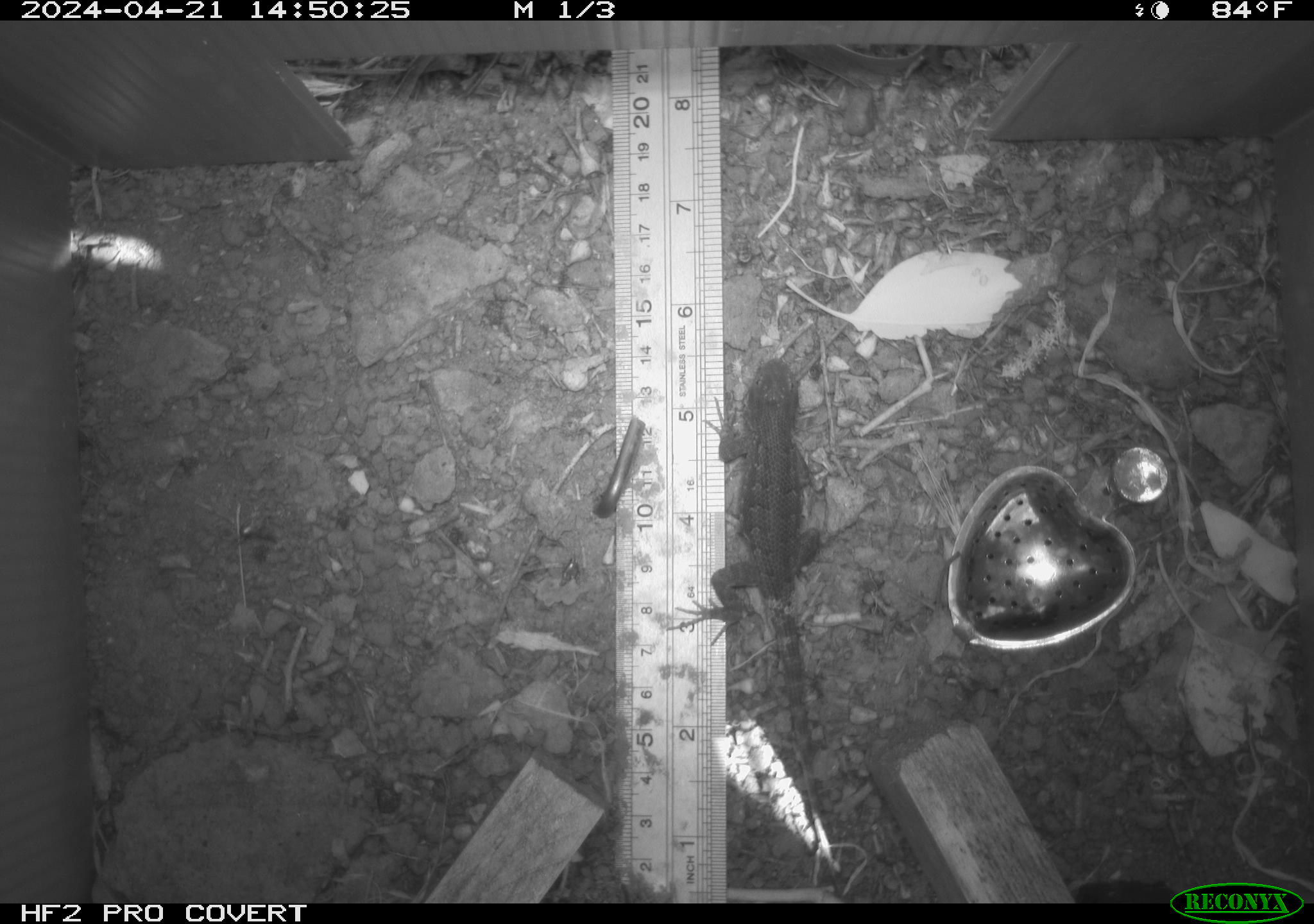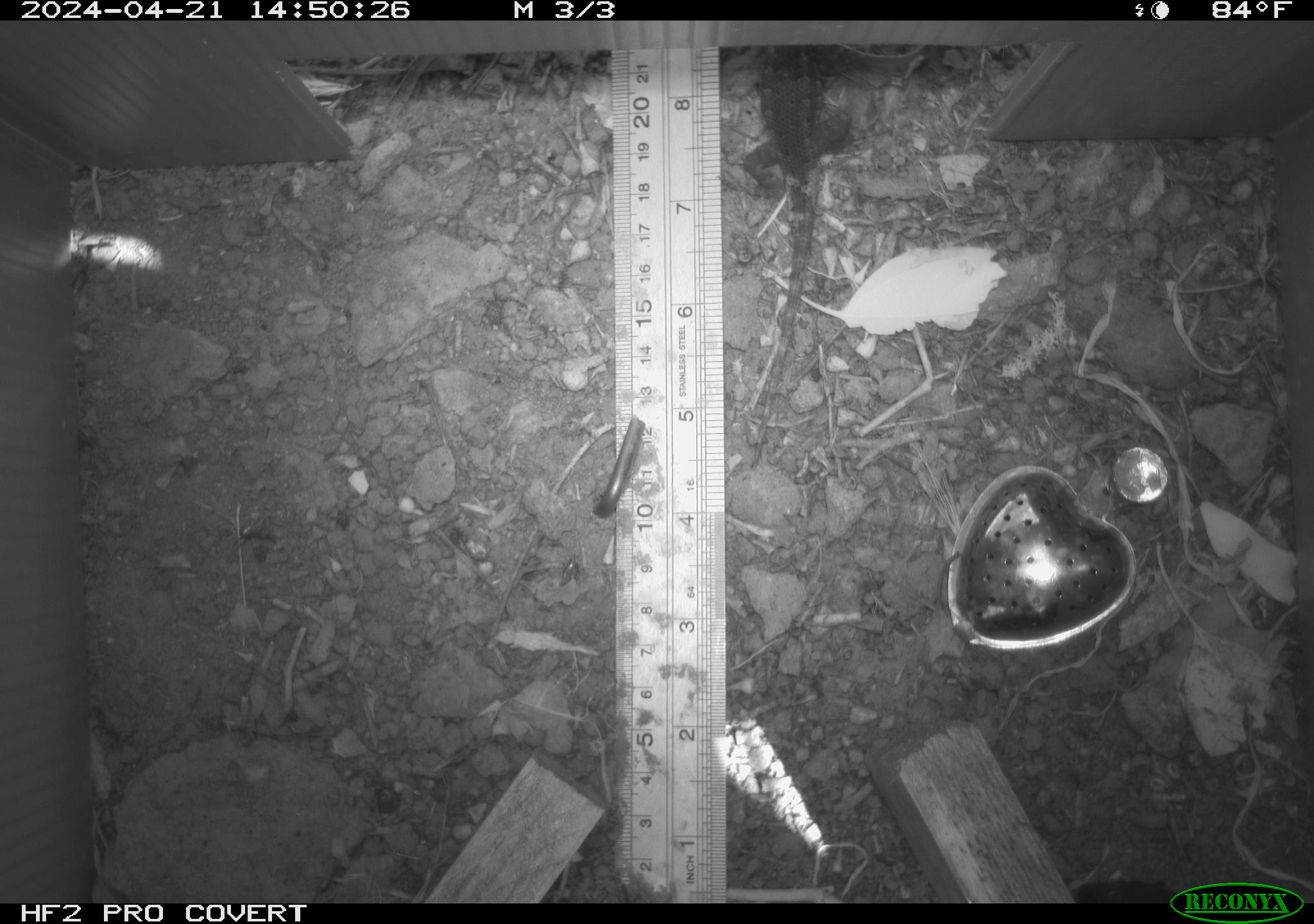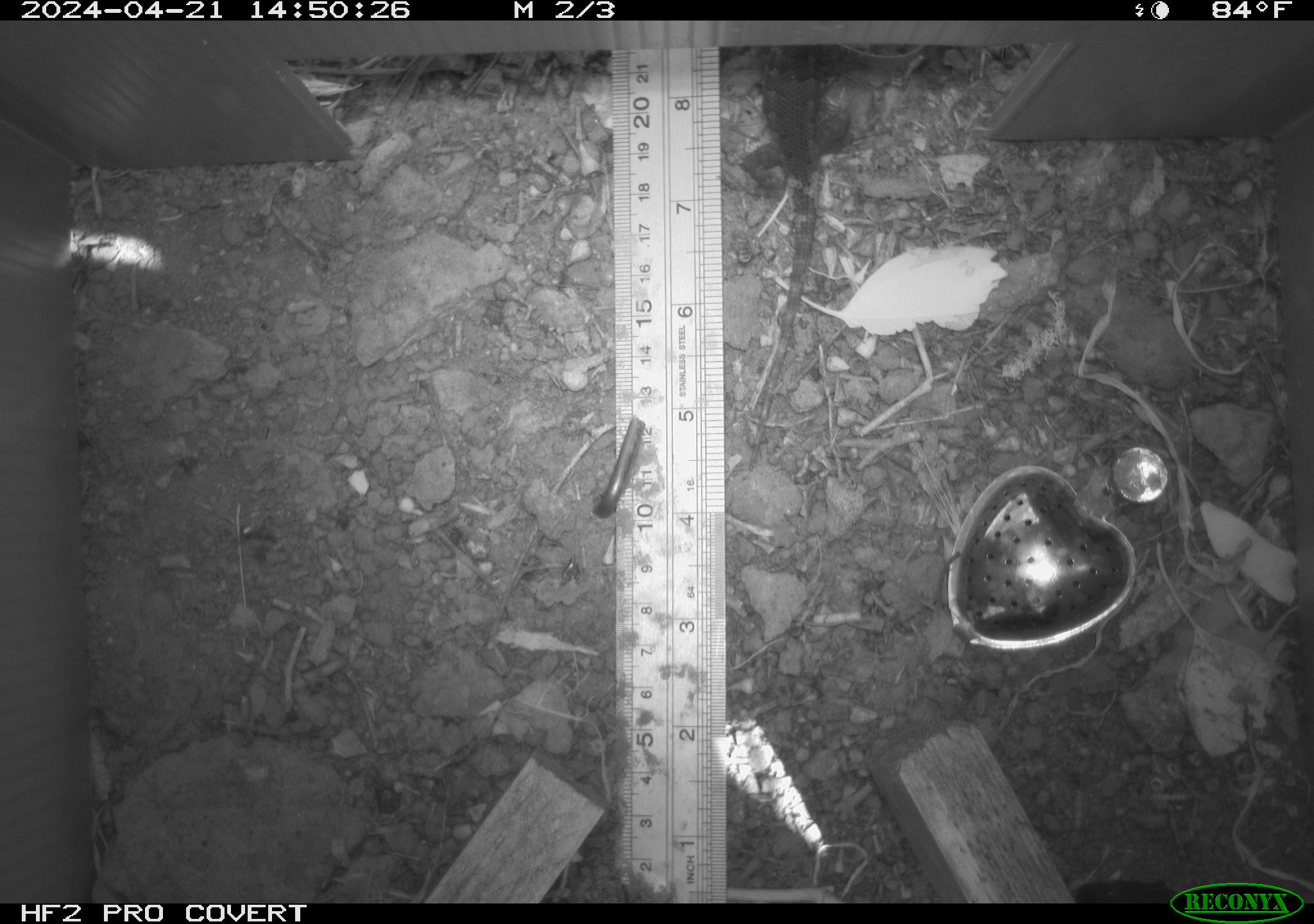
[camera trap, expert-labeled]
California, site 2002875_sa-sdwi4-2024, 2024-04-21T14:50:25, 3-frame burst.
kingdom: Animalia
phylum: Chordata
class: Reptilia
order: Squamata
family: Phrynosomatidae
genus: Sceloporus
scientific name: Sceloporus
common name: spiny lizards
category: sceloporus species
Sceloporus species (spiny lizards) (Sceloporus).